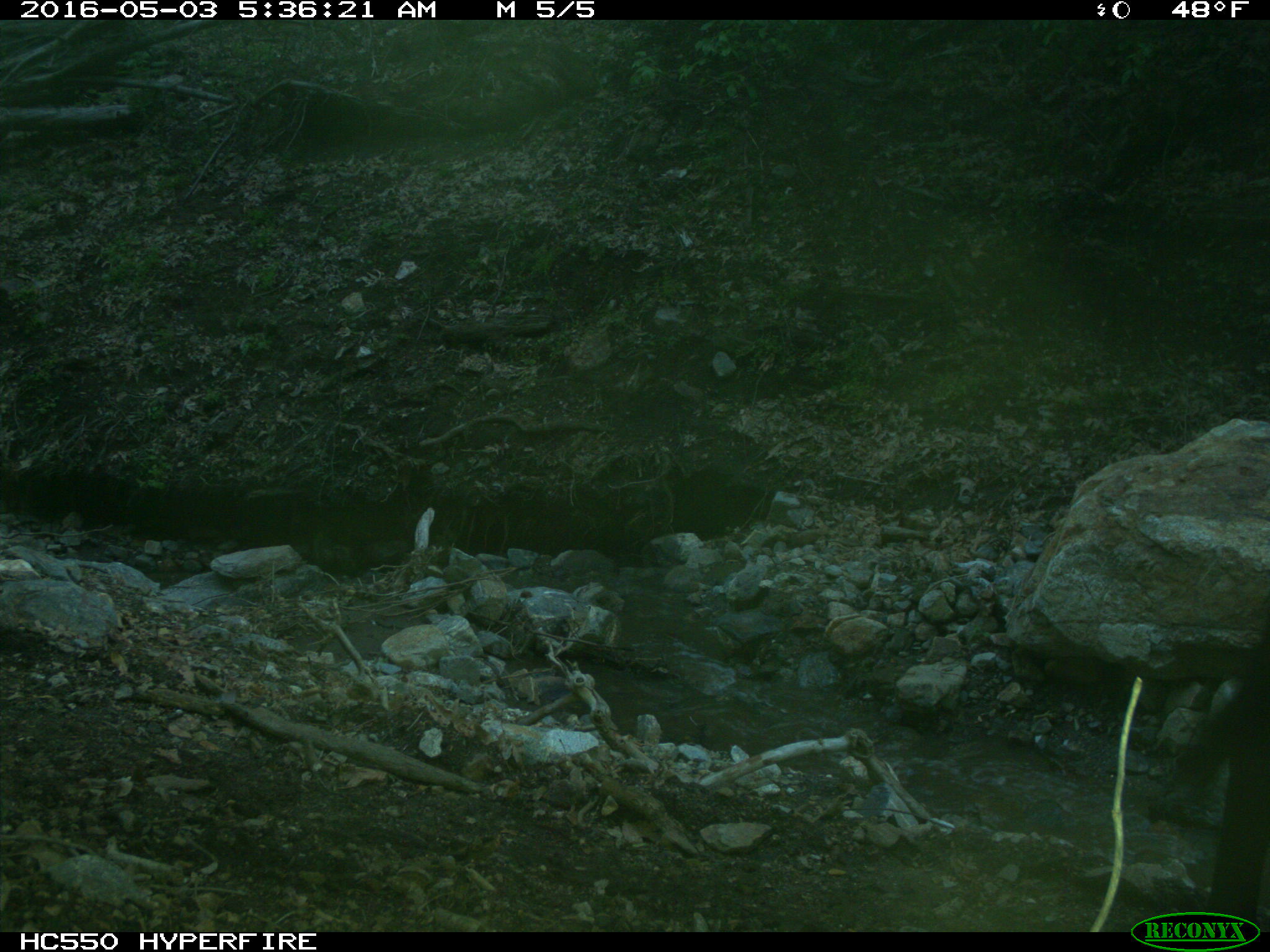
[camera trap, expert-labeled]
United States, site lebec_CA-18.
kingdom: Animalia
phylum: Chordata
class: Mammalia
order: Artiodactyla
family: Bovidae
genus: Bos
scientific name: Bos taurus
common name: domestic cow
Bos taurus (domestic cow).